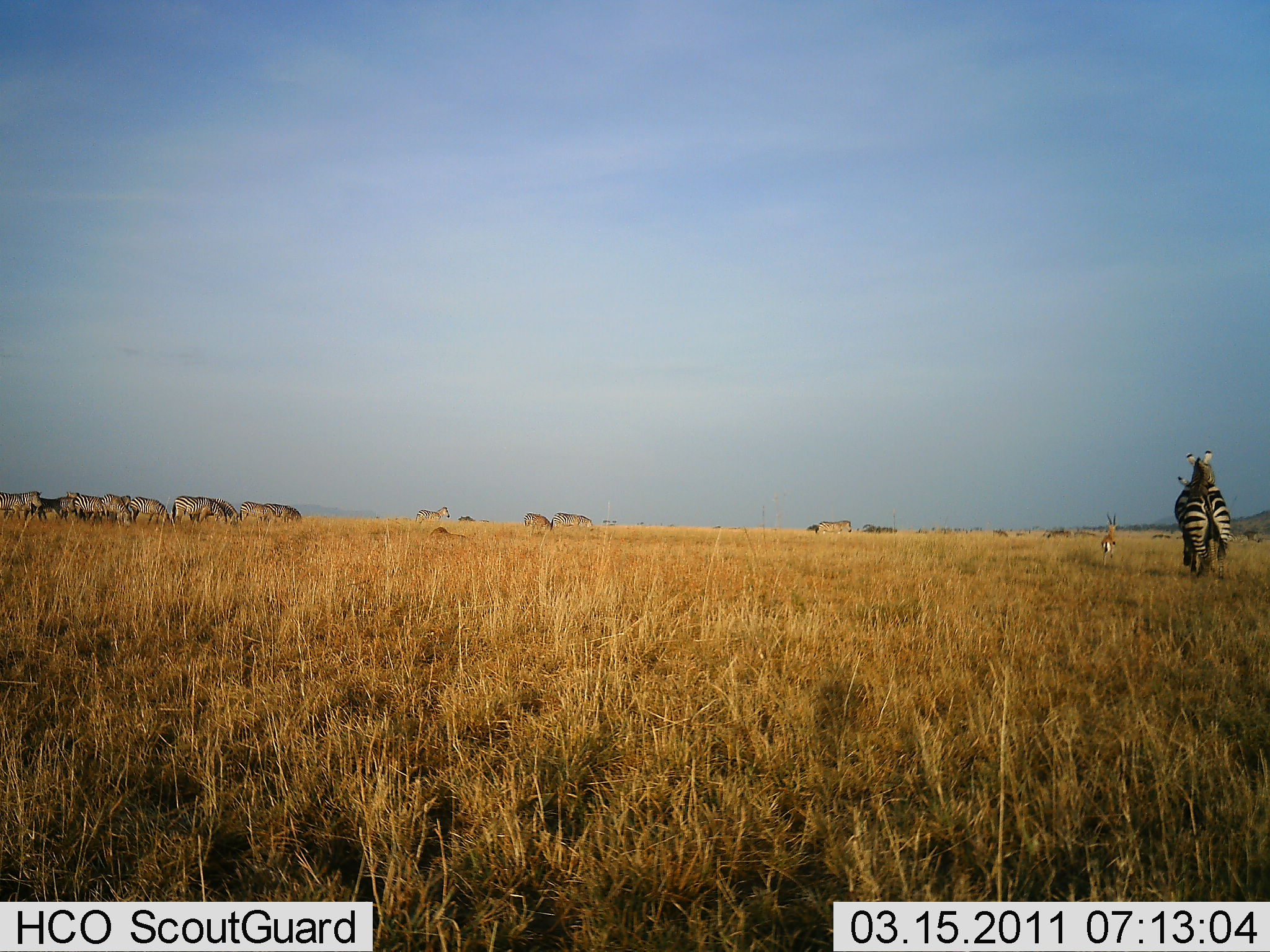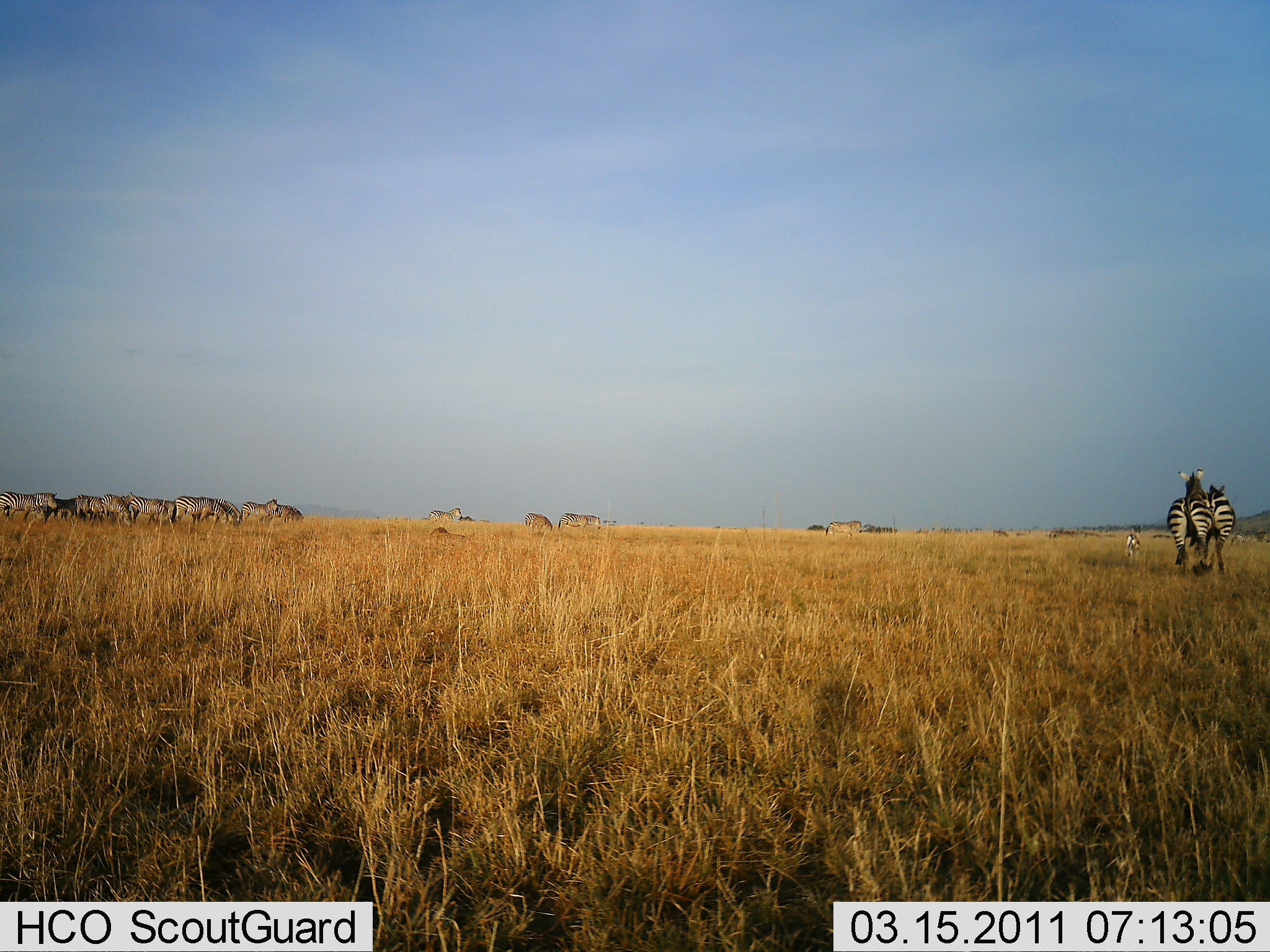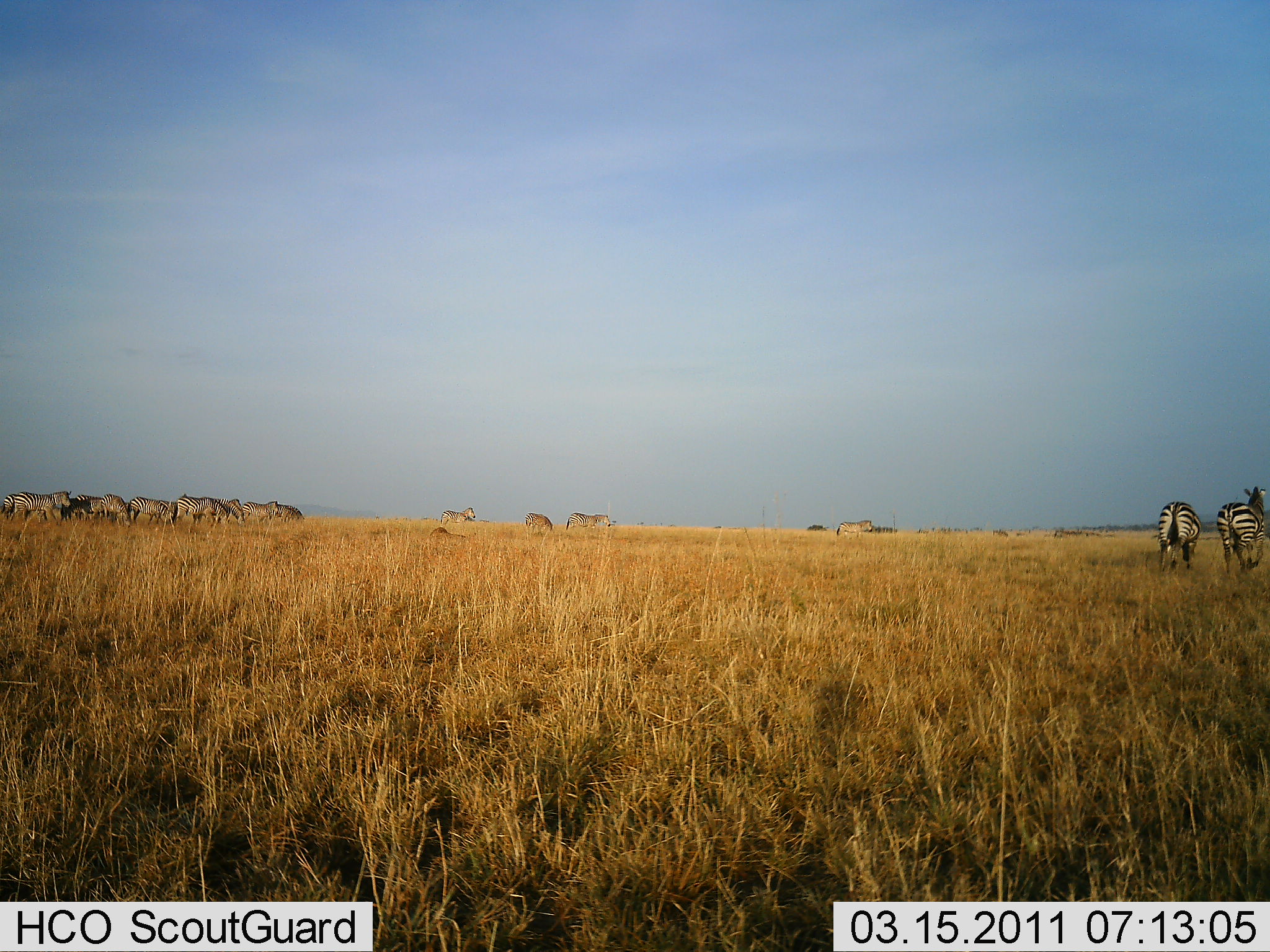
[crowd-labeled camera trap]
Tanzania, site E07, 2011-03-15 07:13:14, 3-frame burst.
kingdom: Animalia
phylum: Chordata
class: Mammalia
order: Perissodactyla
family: Equidae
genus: Equus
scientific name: Equus quagga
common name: plains zebra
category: zebra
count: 11-50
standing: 31%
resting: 0%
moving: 81%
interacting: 0%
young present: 0%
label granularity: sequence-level